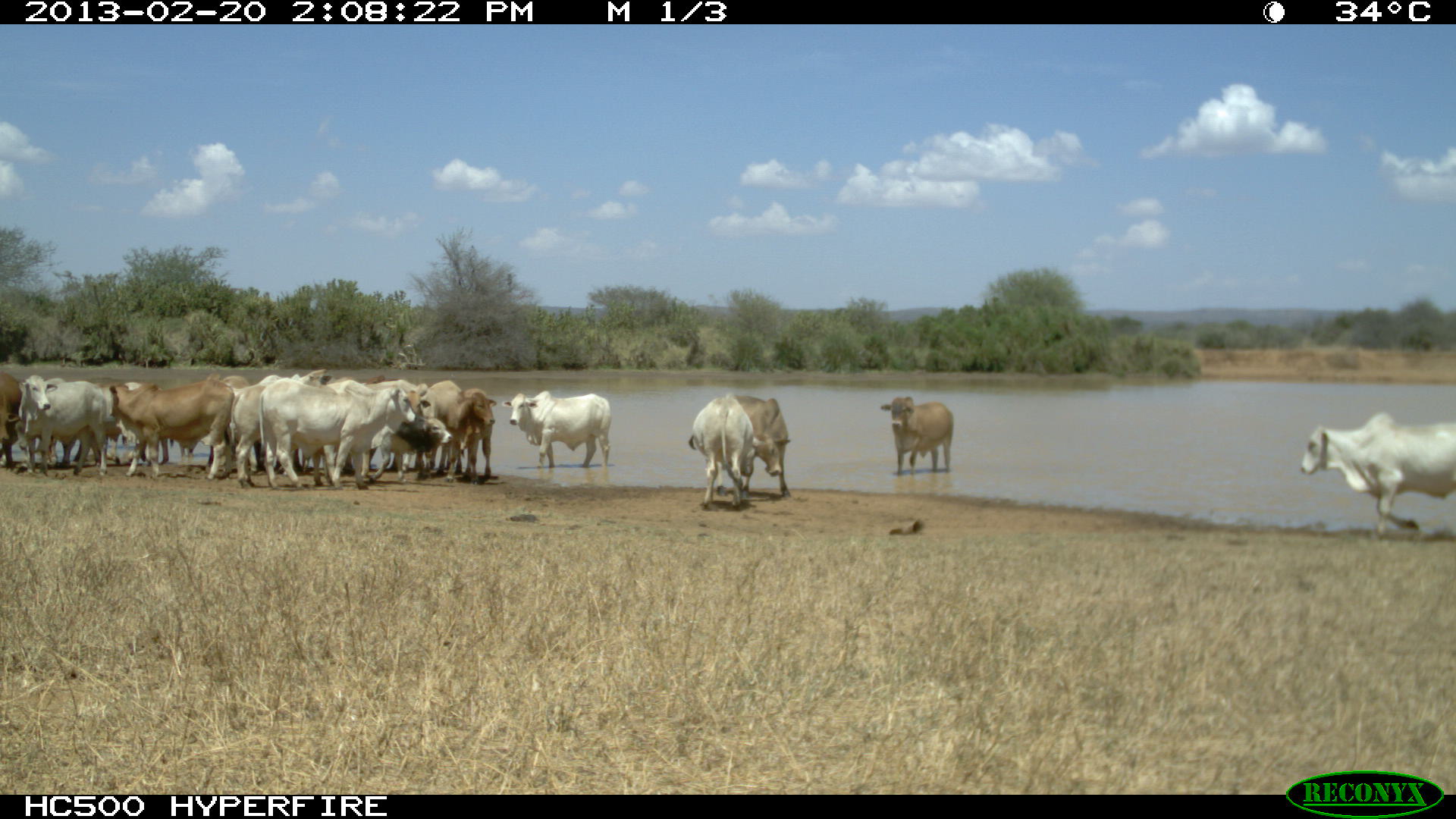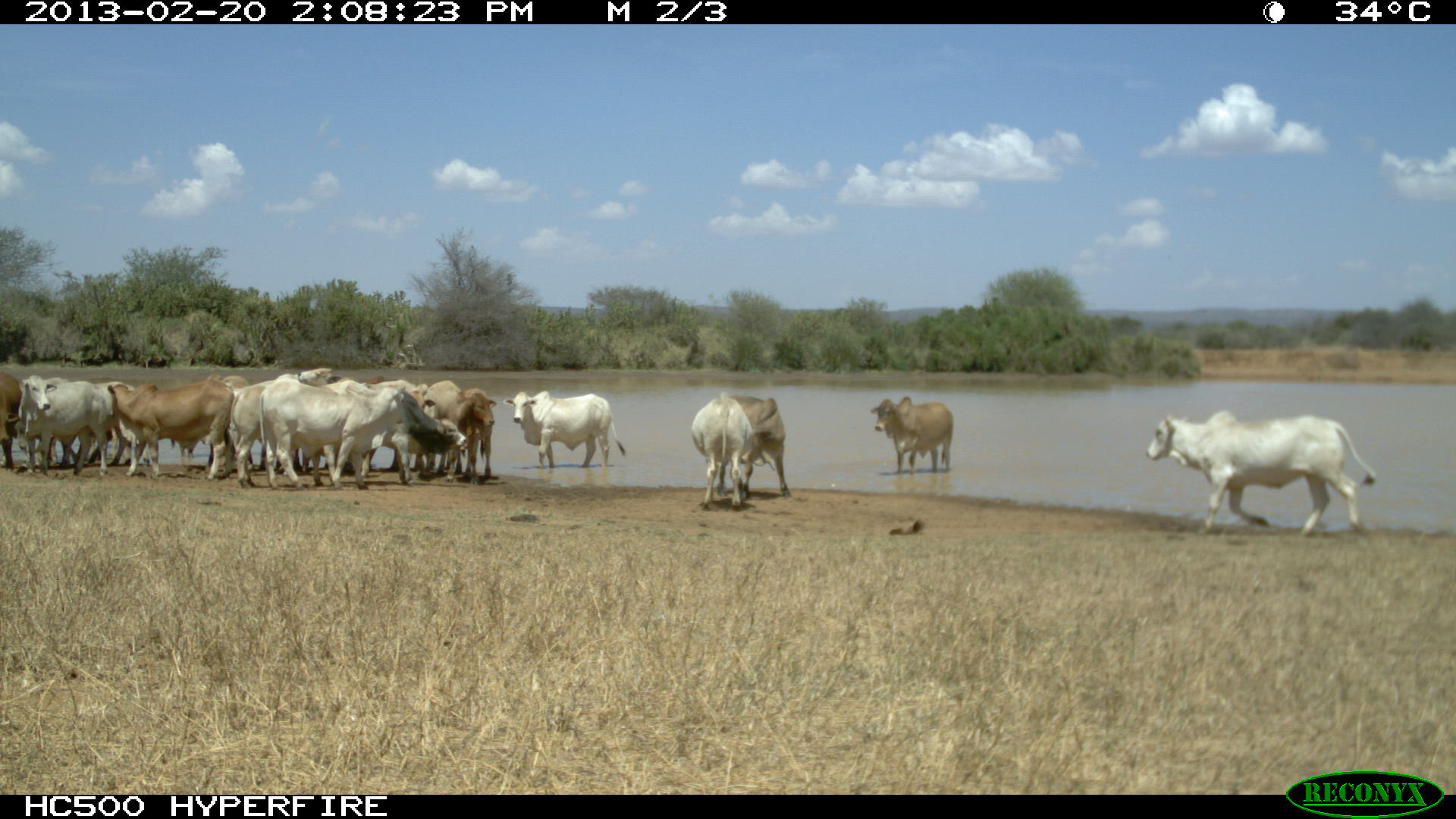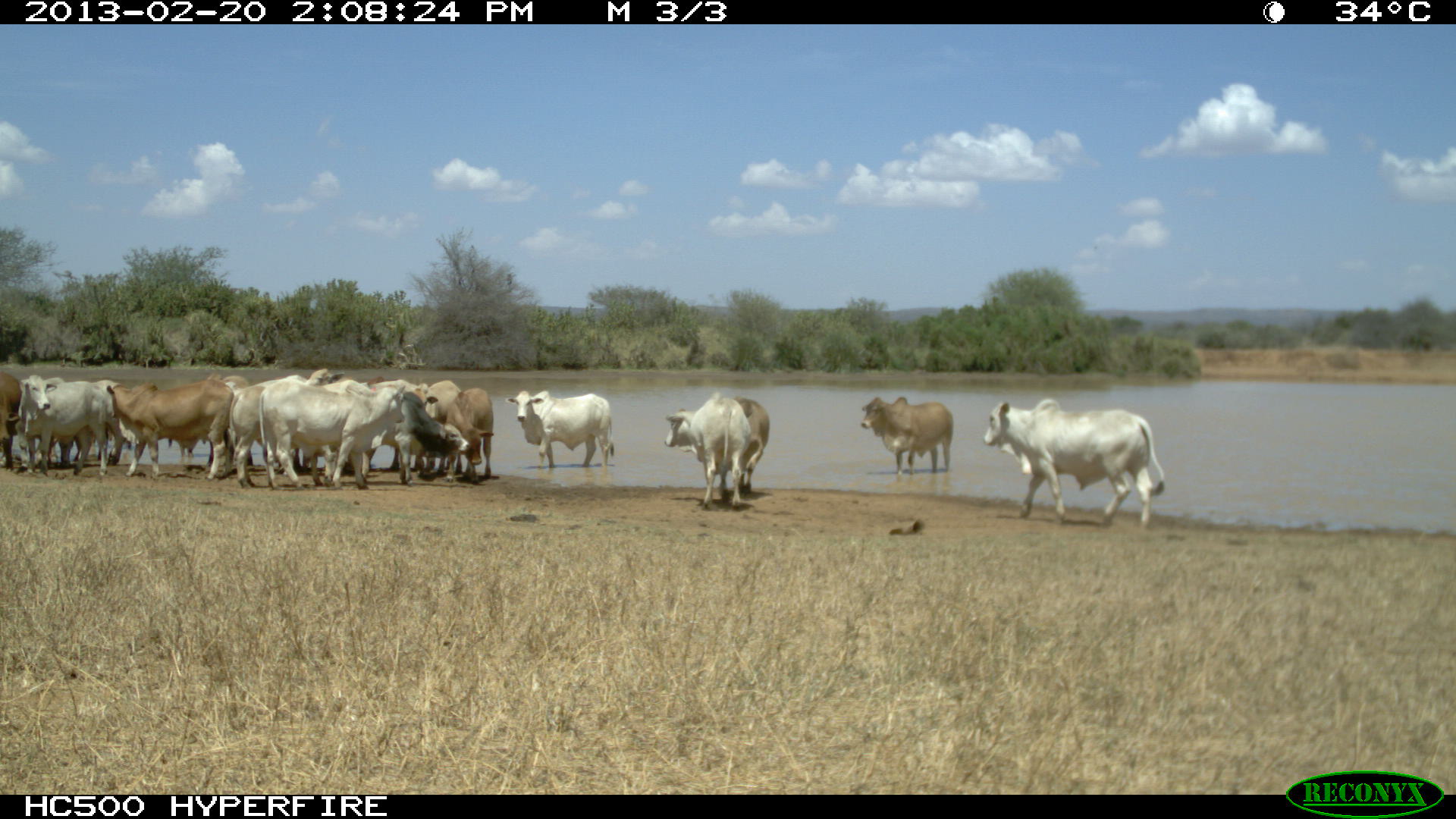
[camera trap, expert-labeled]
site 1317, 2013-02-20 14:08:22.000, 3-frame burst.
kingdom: Animalia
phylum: Chordata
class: Mammalia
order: Artiodactyla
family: Bovidae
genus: Bos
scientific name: Bos taurus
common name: domestic cattle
Bos taurus (domestic cattle), count 17.